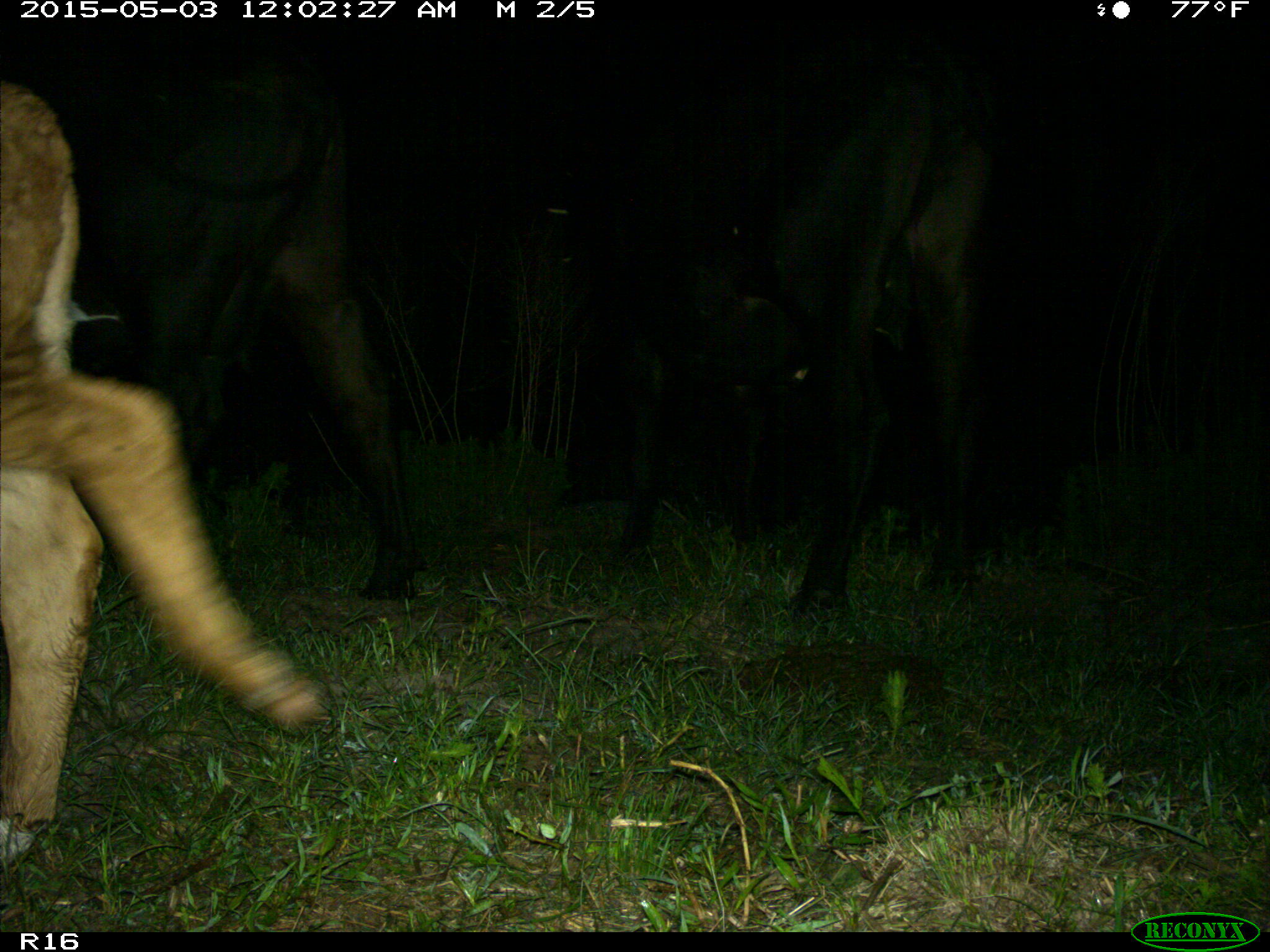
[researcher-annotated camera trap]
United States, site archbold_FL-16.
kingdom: Animalia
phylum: Chordata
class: Mammalia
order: Artiodactyla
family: Bovidae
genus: Bos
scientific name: Bos taurus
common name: domestic cow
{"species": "Bos taurus (domestic cow)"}